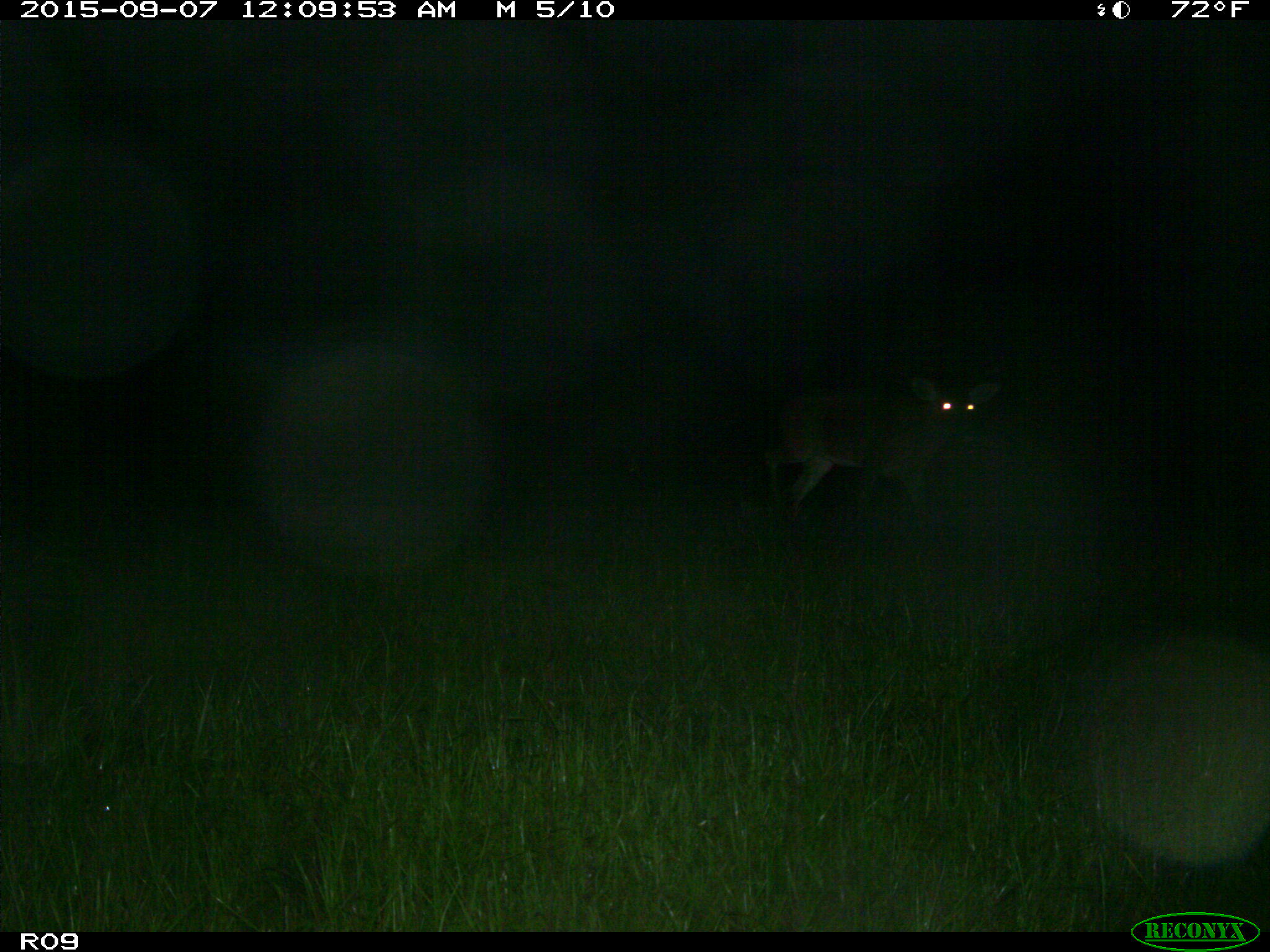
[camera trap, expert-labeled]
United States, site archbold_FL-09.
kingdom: Animalia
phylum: Chordata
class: Mammalia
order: Artiodactyla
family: Cervidae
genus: Odocoileus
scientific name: Odocoileus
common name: deer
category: unidentified deer